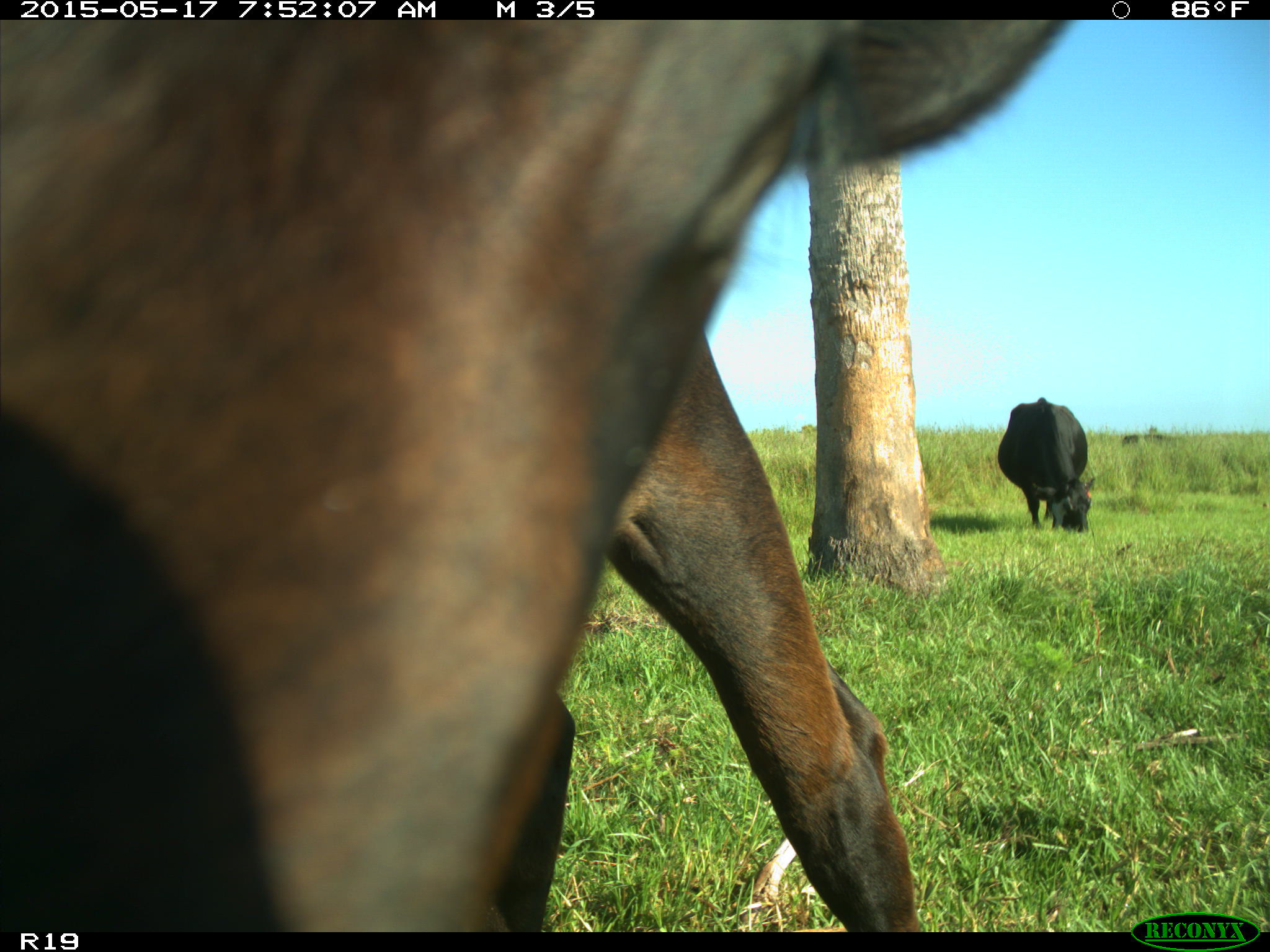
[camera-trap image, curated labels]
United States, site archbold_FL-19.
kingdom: Animalia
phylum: Chordata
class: Mammalia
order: Artiodactyla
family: Bovidae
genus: Bos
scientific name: Bos taurus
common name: domestic cow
Bos taurus (domestic cow).